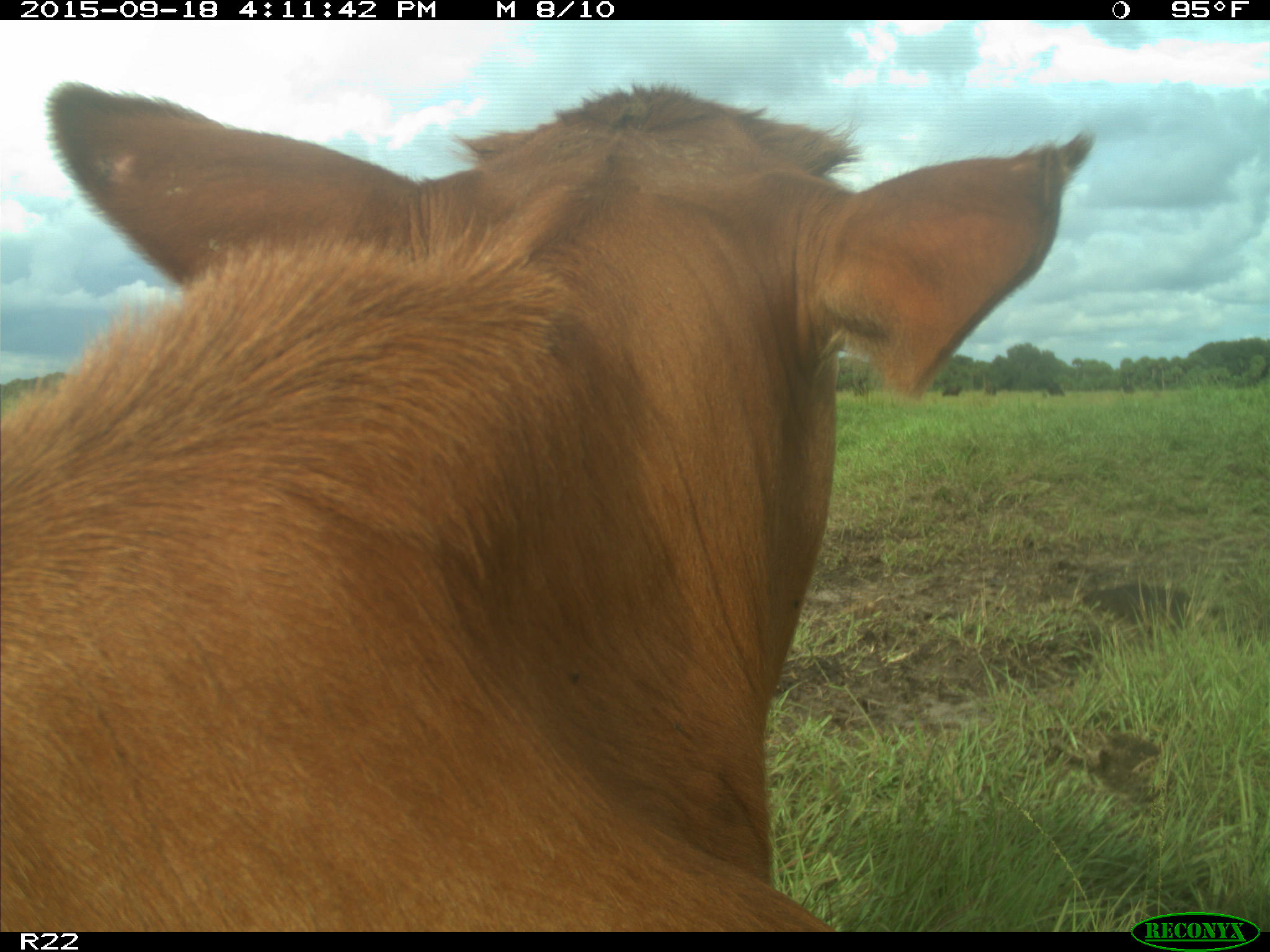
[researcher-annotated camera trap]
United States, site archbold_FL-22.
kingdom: Animalia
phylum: Chordata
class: Mammalia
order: Artiodactyla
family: Bovidae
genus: Bos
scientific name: Bos taurus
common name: domestic cow